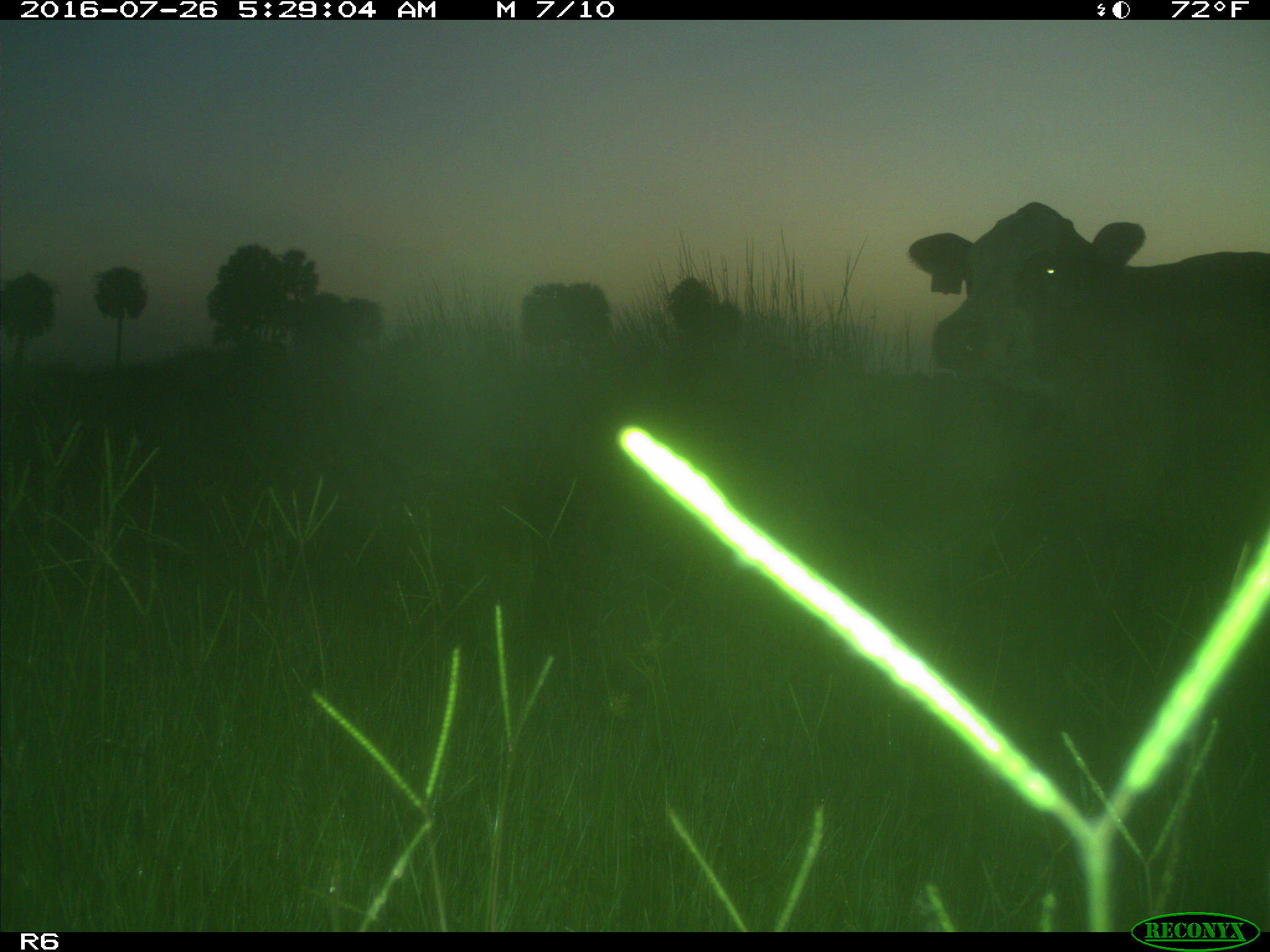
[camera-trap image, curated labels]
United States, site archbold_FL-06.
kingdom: Animalia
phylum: Chordata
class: Mammalia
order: Artiodactyla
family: Bovidae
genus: Bos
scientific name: Bos taurus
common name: domestic cow